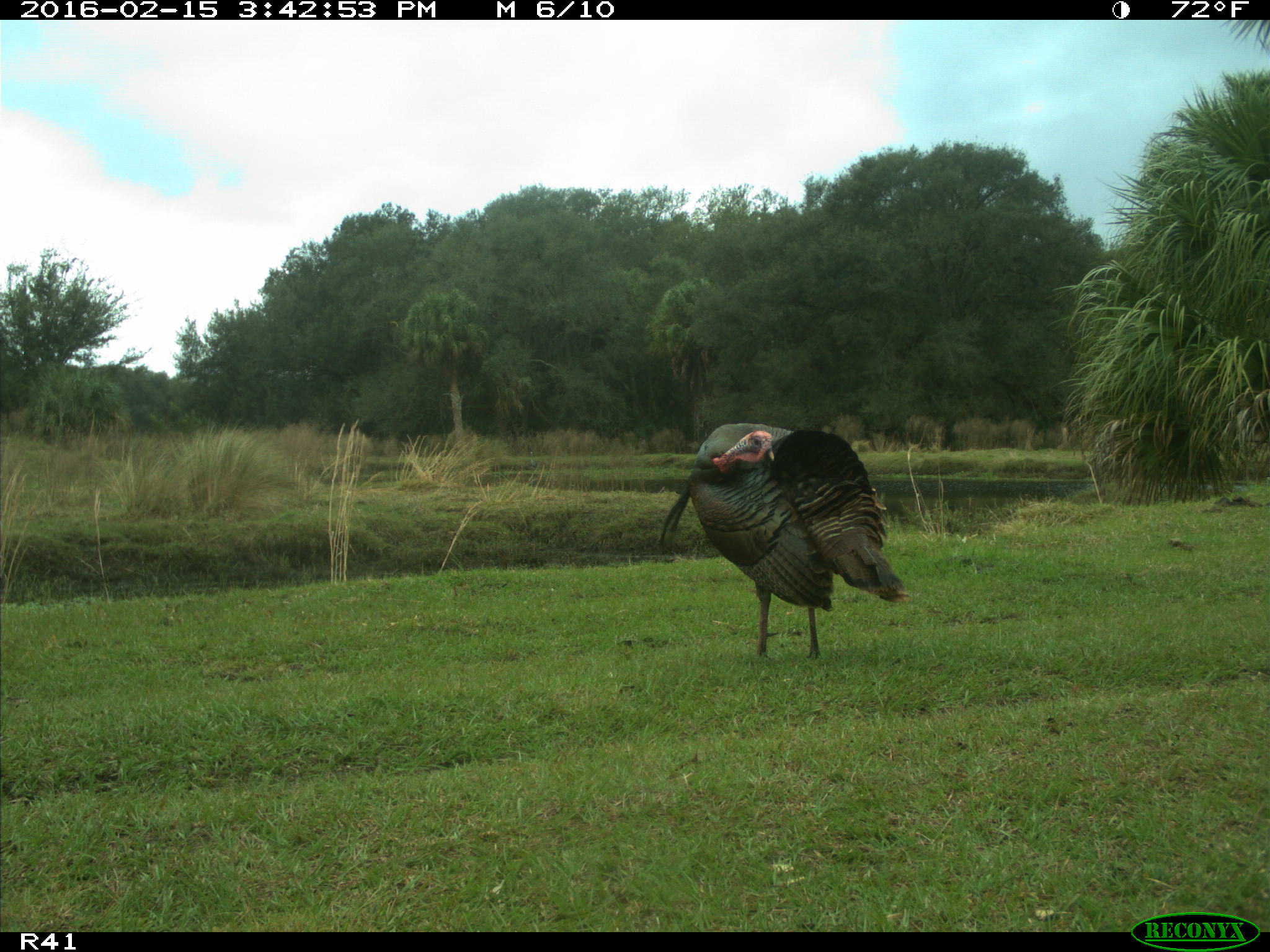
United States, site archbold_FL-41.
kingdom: Animalia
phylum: Chordata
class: Aves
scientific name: Aves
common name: birds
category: unidentified bird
Unidentified bird (birds) (Aves).